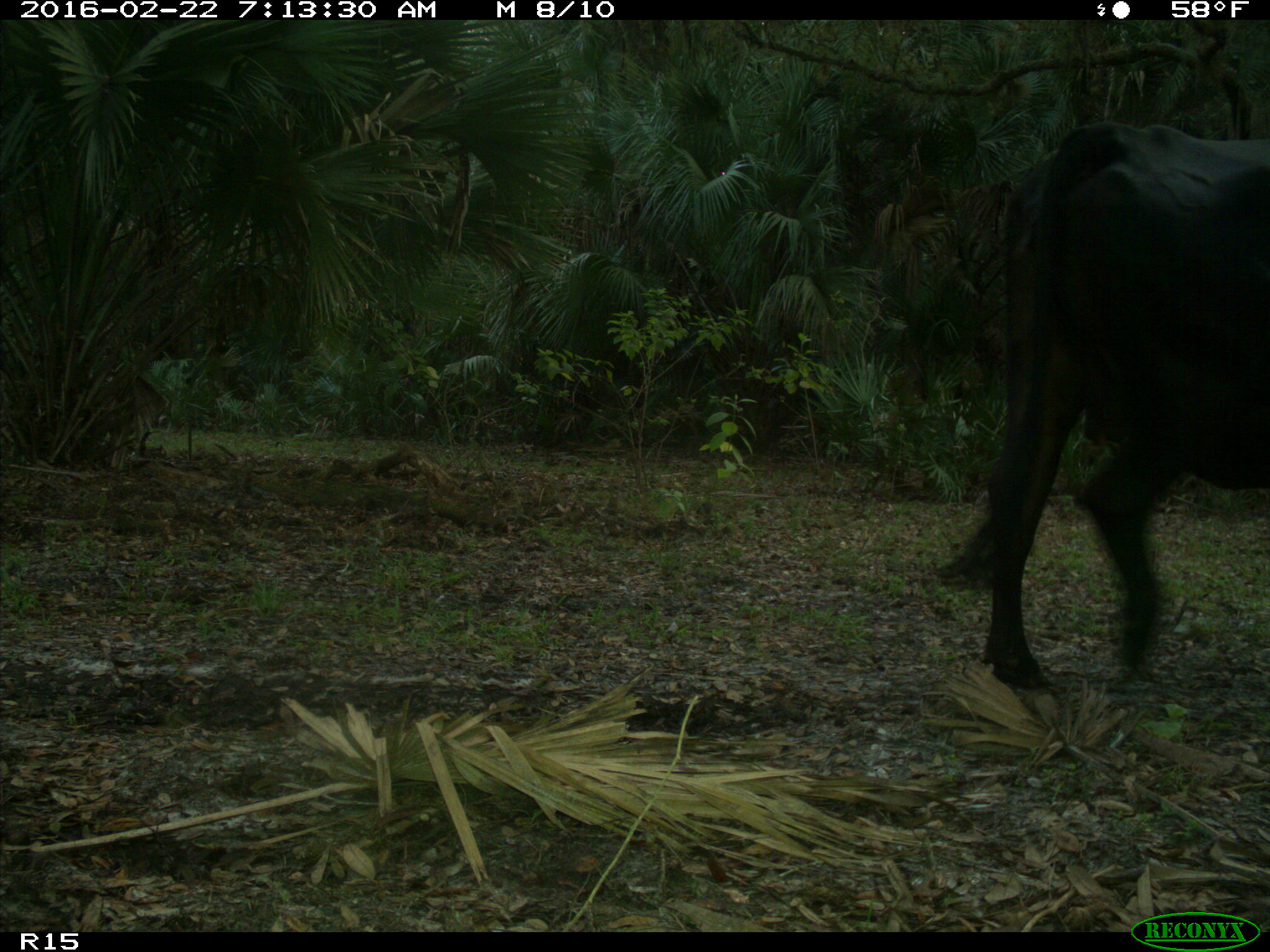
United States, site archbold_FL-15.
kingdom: Animalia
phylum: Chordata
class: Mammalia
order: Artiodactyla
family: Bovidae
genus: Bos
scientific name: Bos taurus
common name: domestic cow